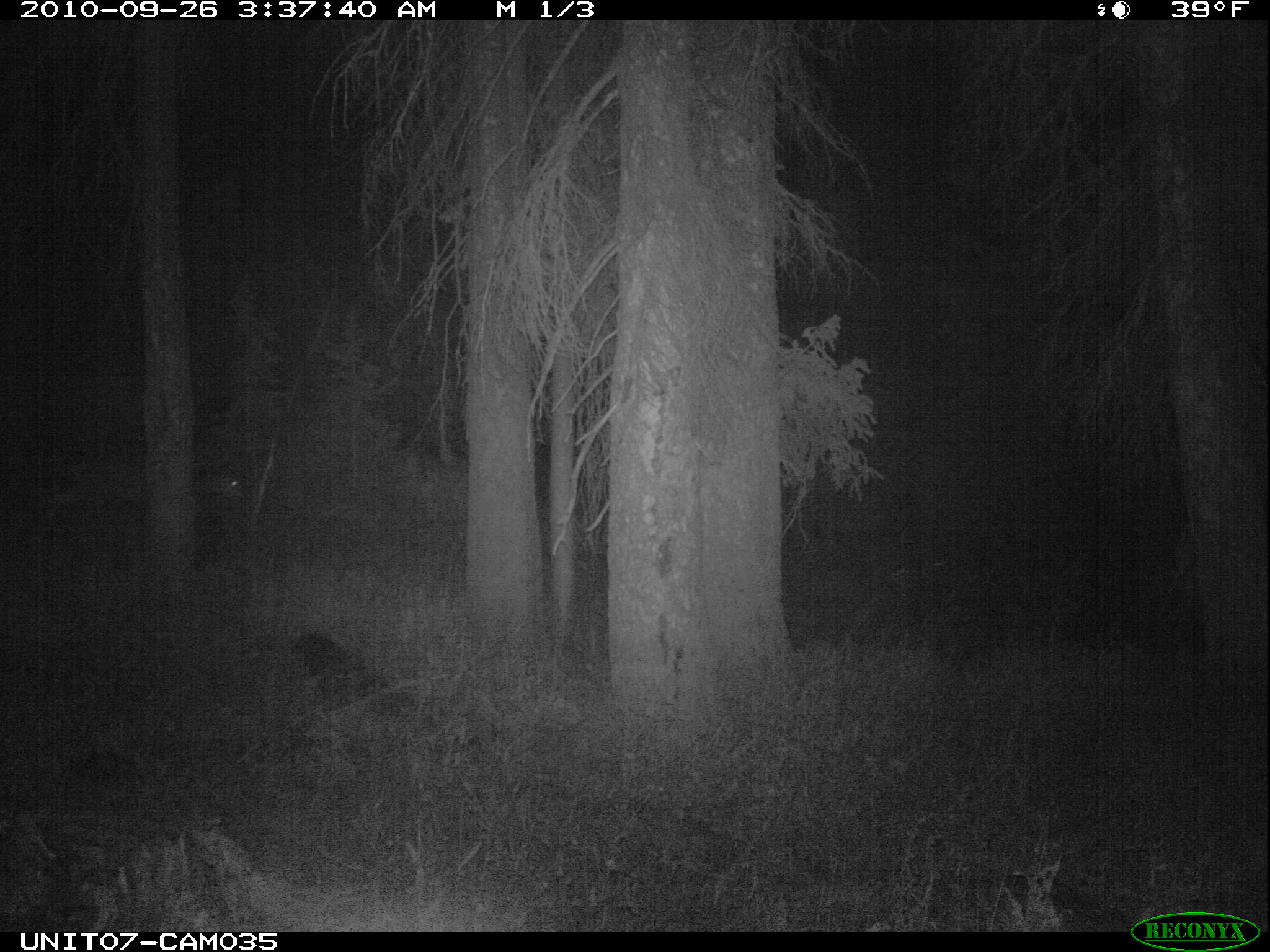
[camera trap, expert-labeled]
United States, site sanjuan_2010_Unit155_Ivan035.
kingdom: Animalia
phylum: Chordata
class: Mammalia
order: Artiodactyla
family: Cervidae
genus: Odocoileus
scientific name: Odocoileus hemionus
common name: mule deer